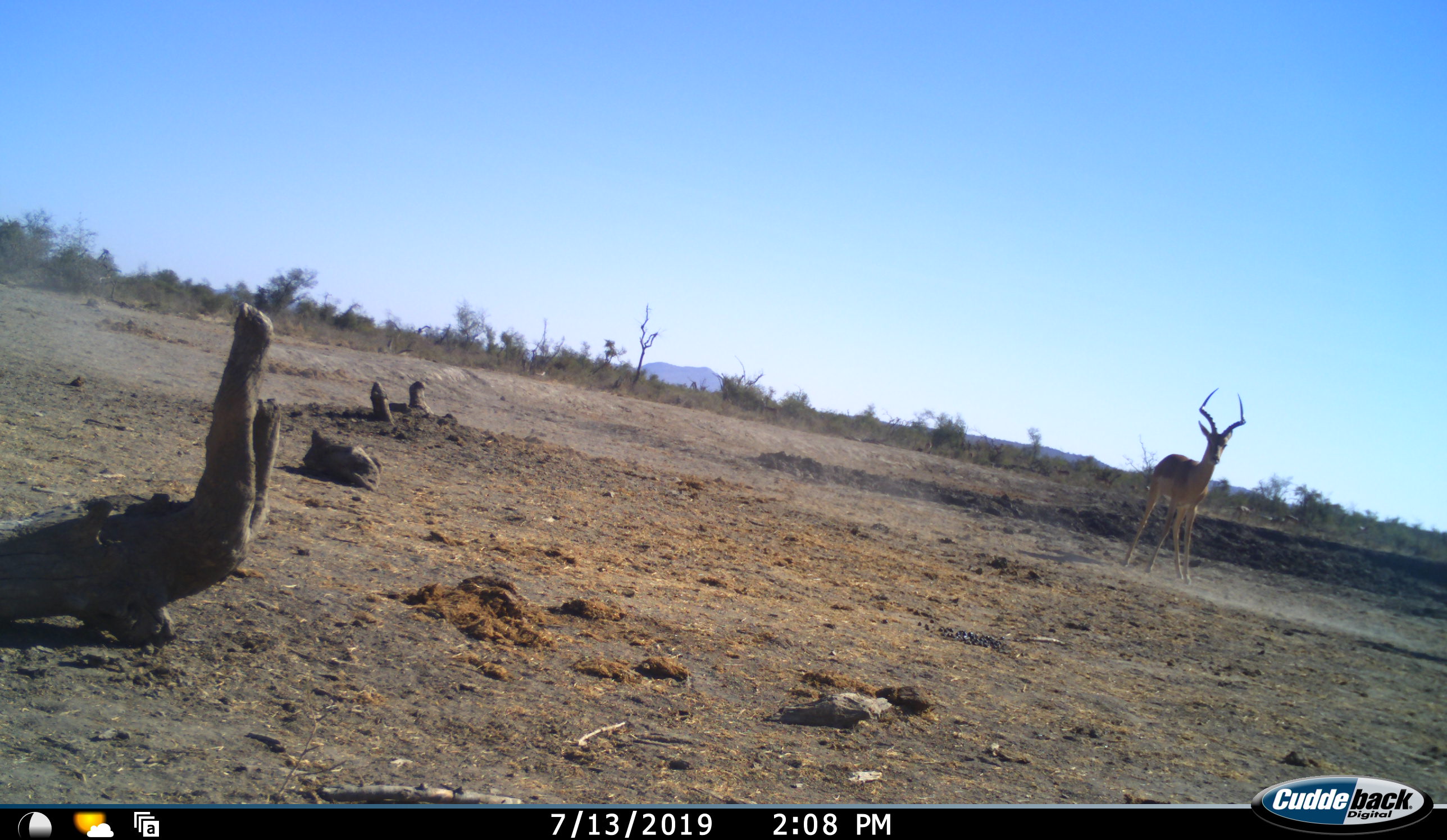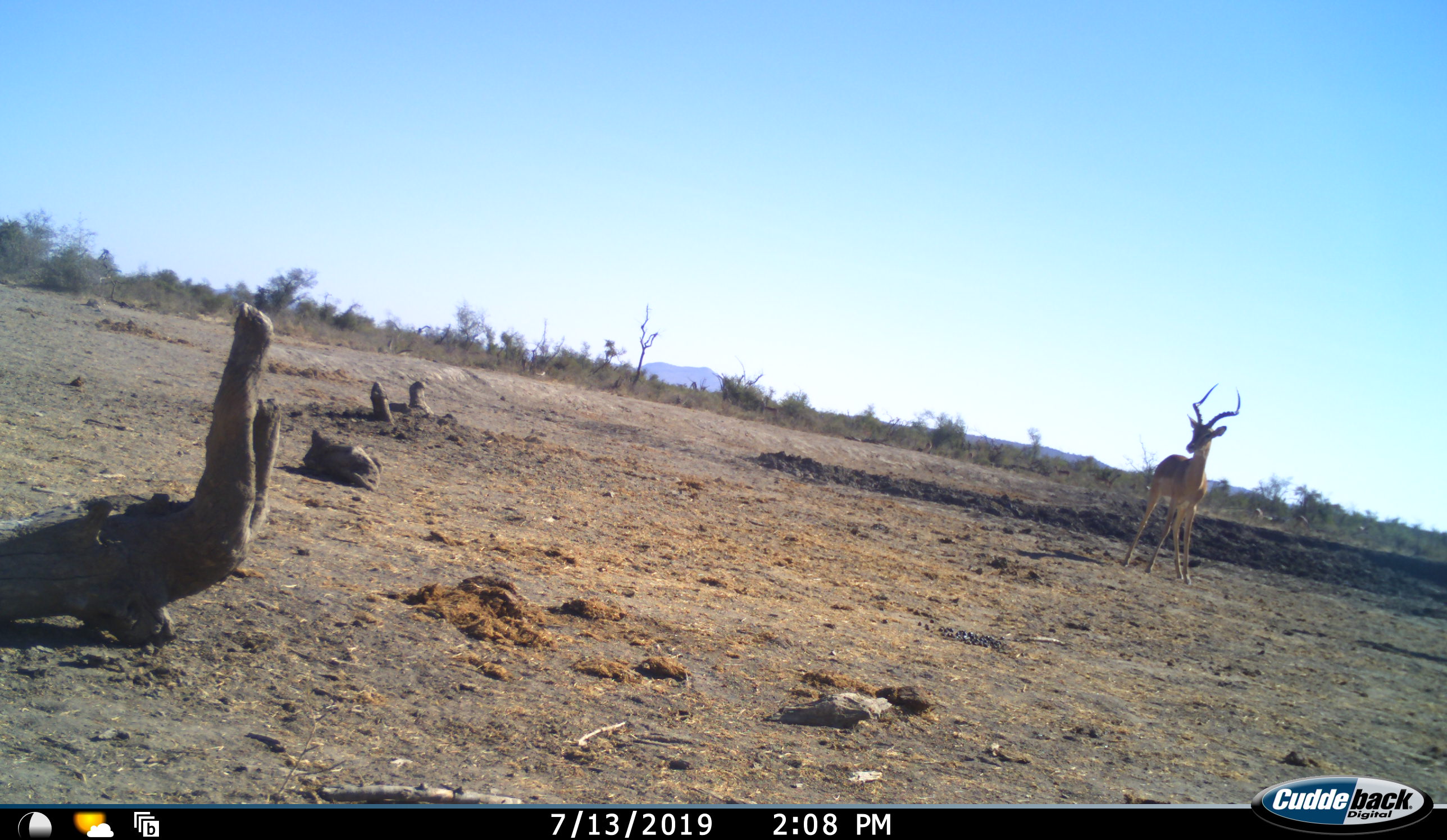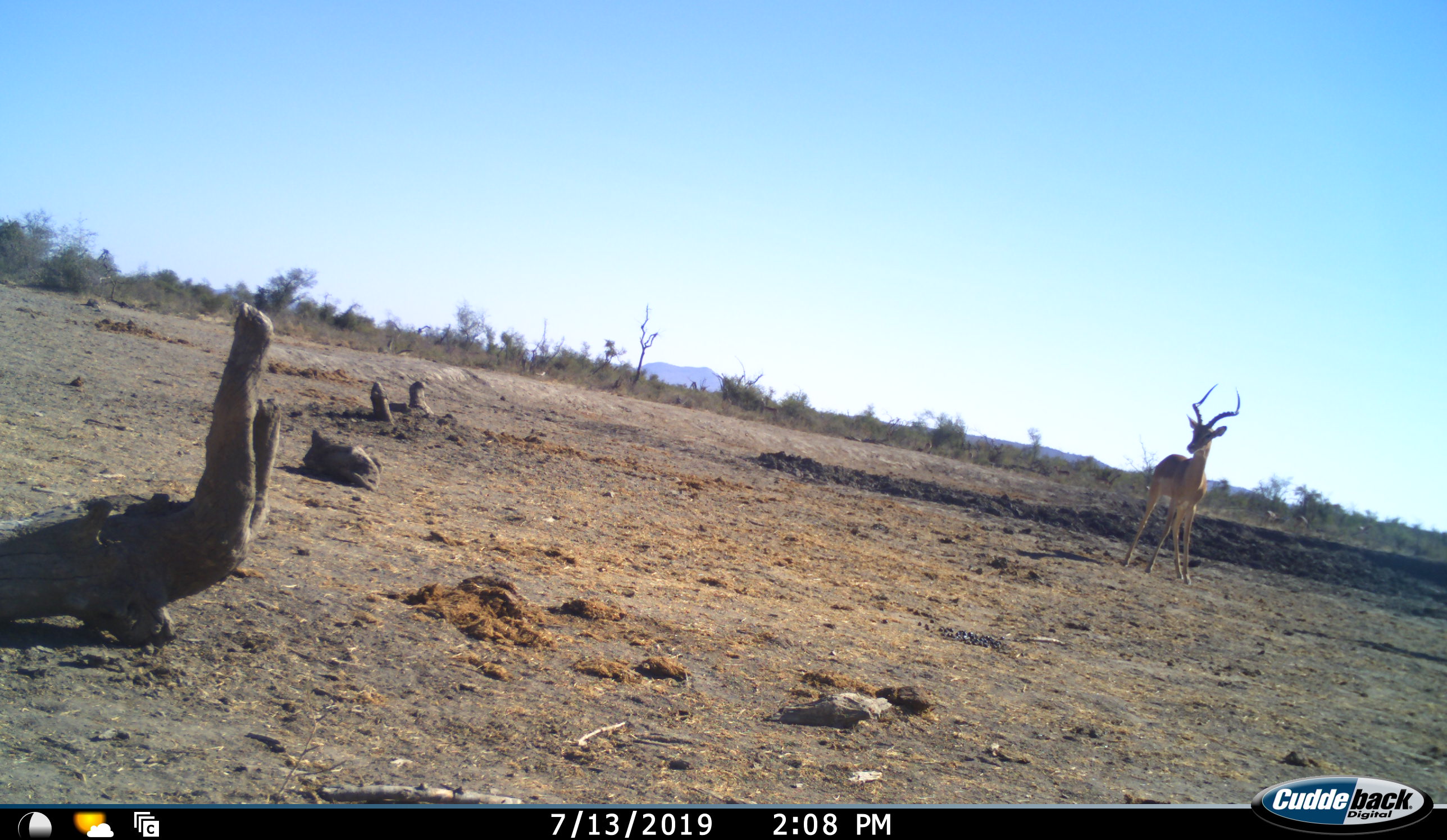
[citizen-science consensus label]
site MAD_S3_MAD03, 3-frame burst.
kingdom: Animalia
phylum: Chordata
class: Mammalia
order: Artiodactyla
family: Bovidae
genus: Aepyceros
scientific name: Aepyceros melampus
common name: impala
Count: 1.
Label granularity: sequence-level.